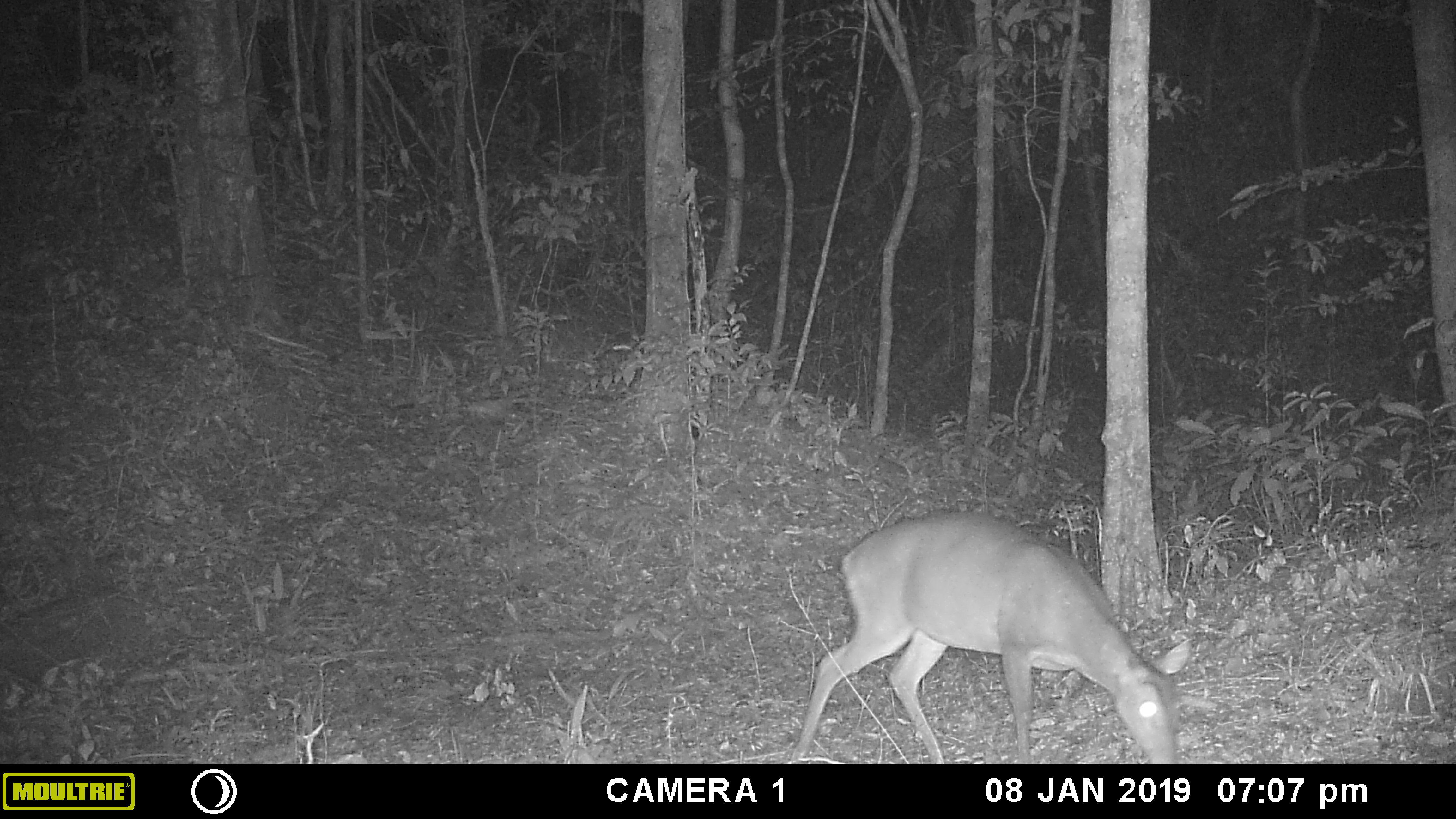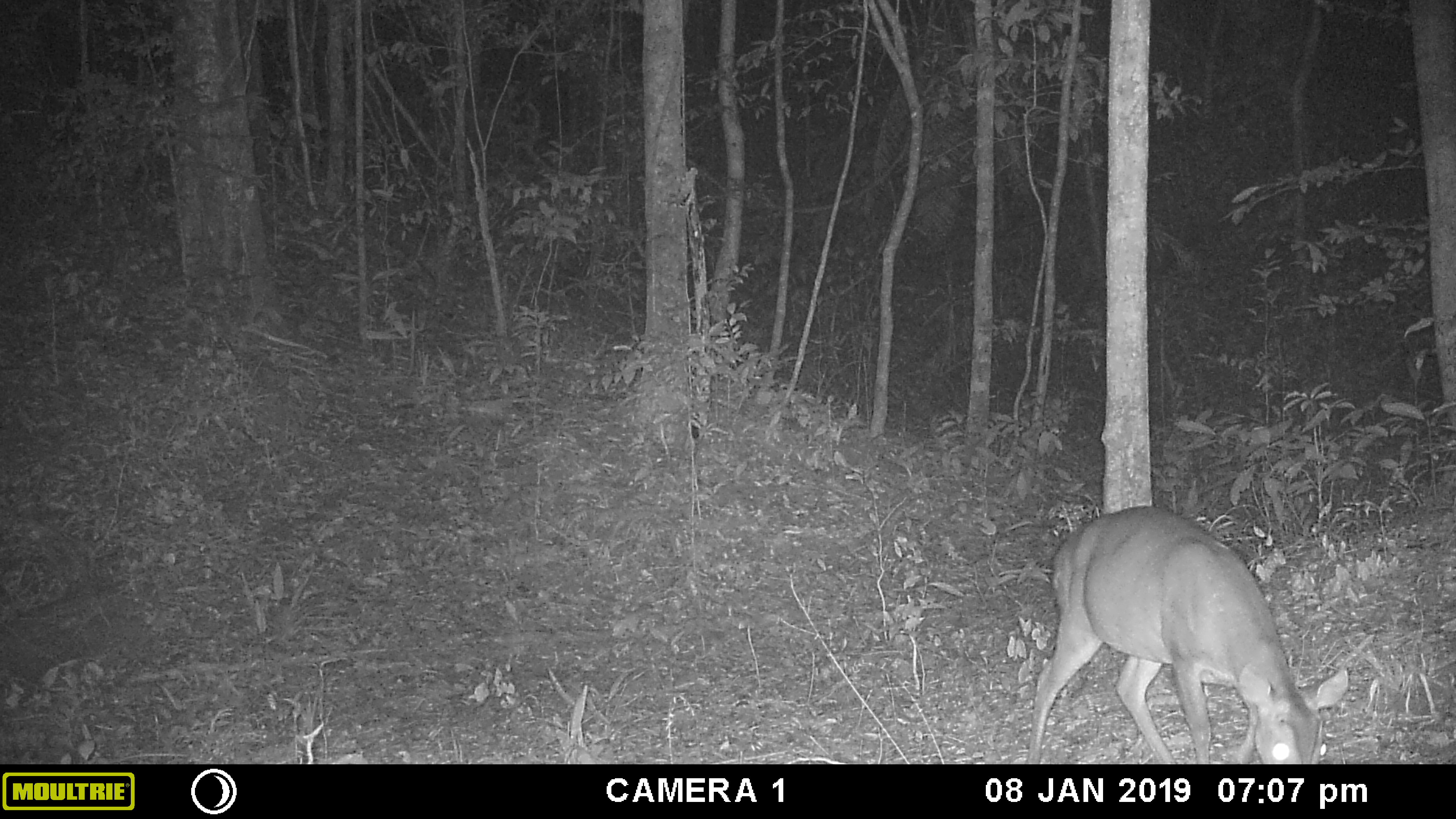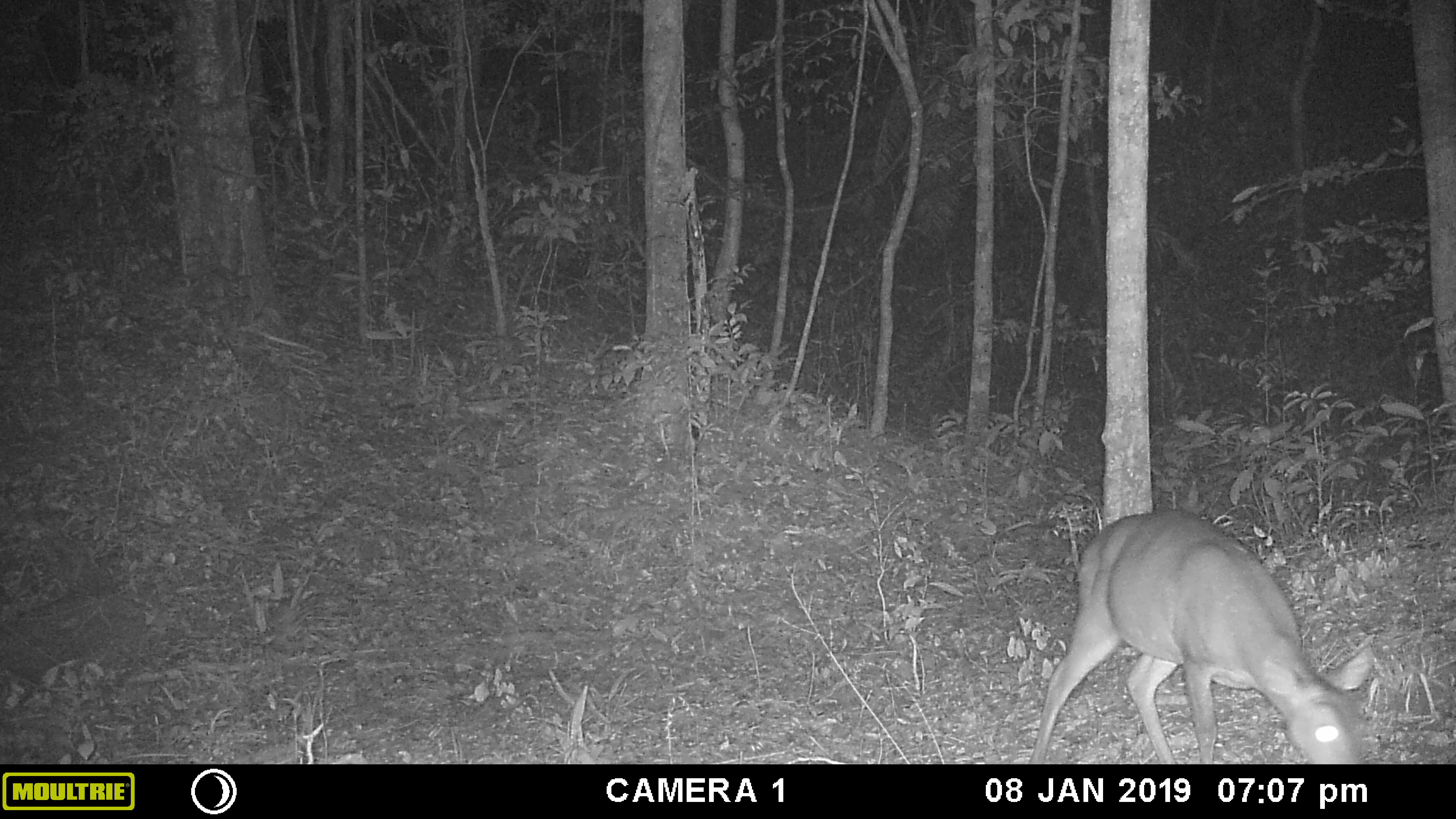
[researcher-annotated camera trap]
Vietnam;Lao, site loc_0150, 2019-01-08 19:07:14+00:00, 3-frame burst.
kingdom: Animalia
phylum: Chordata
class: Mammalia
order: Artiodactyla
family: Cervidae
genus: Muntiacus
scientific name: Muntiacus vuquangensis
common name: large-antlered muntjac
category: large antlered muntjac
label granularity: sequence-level